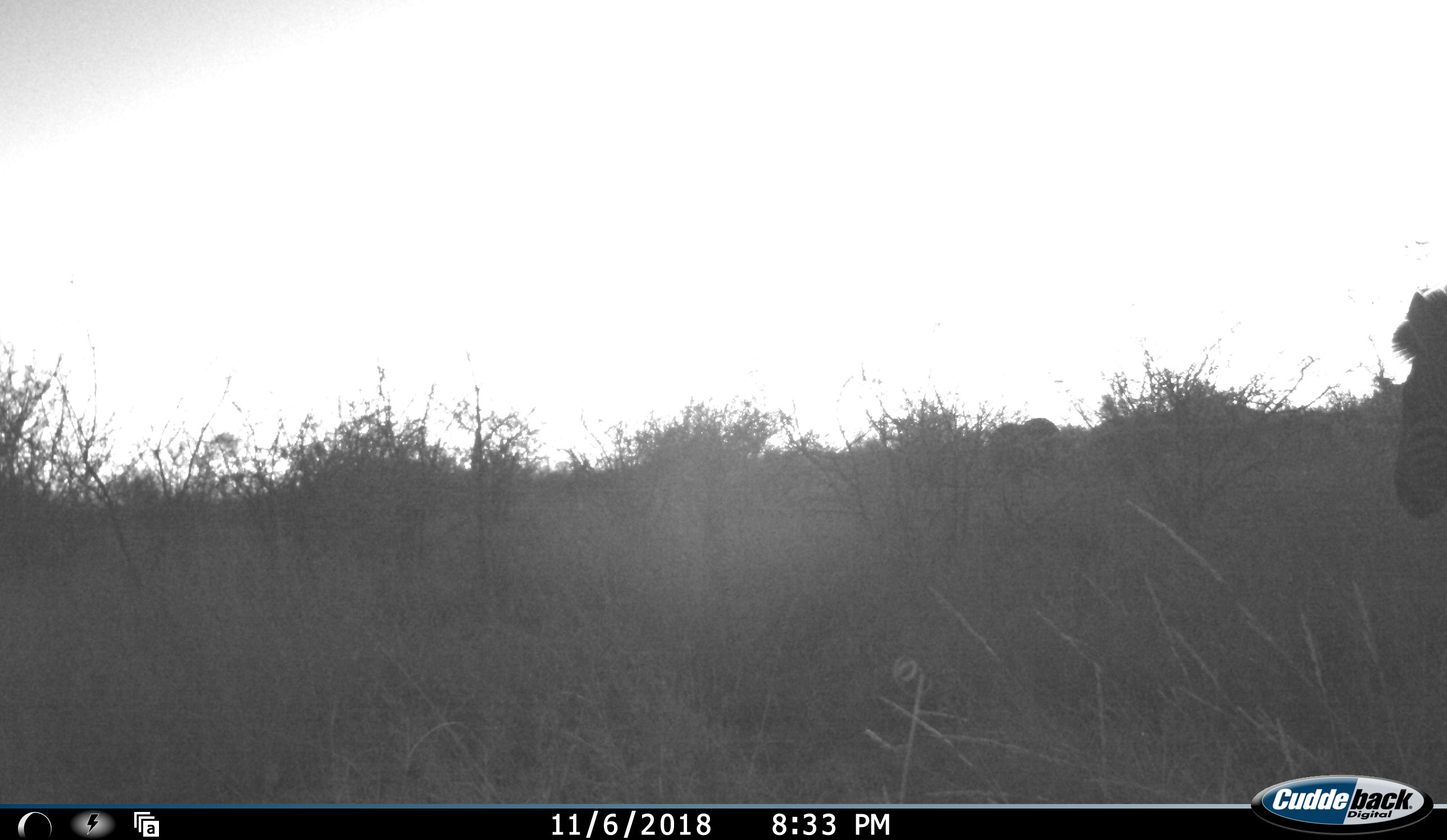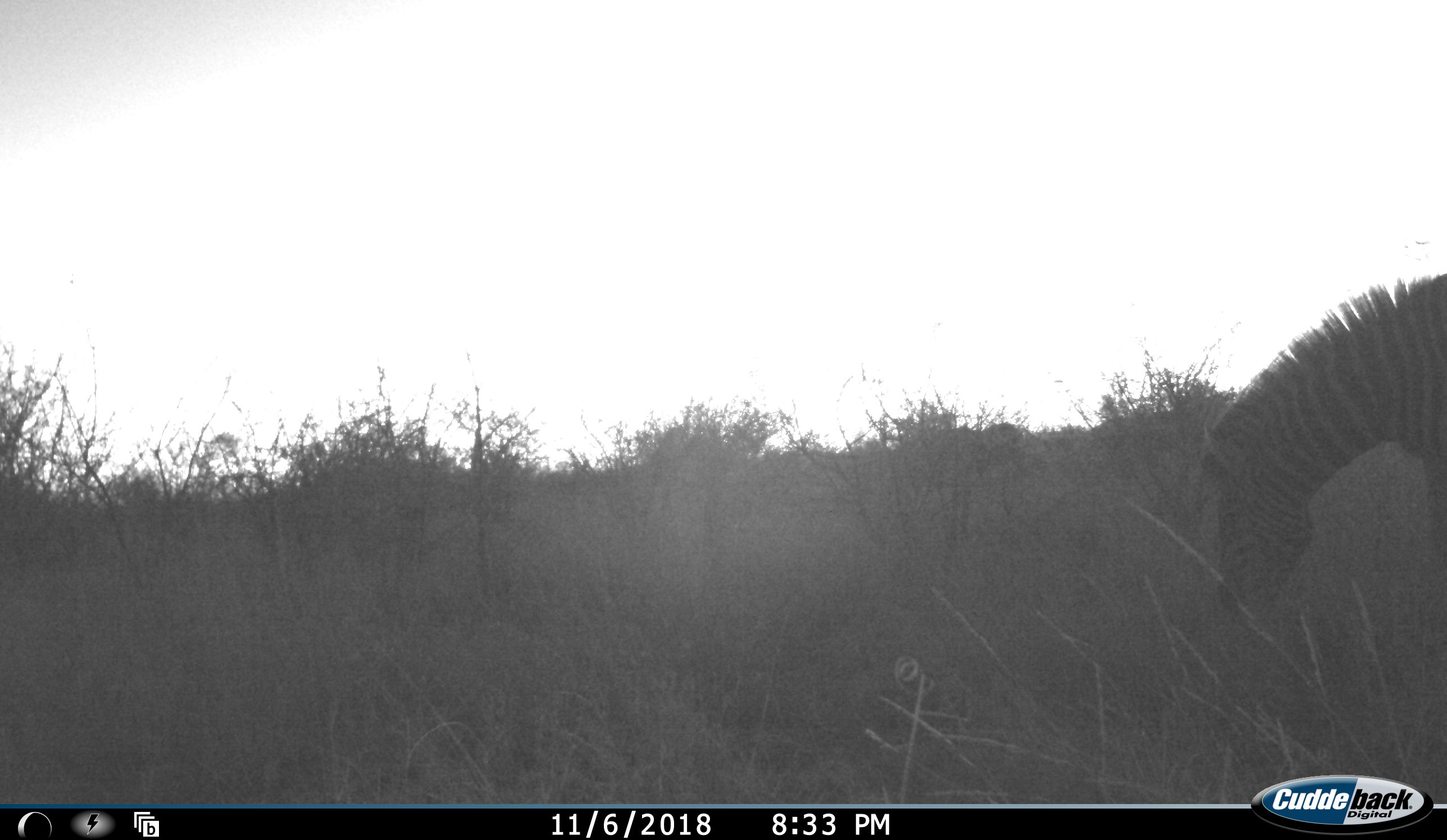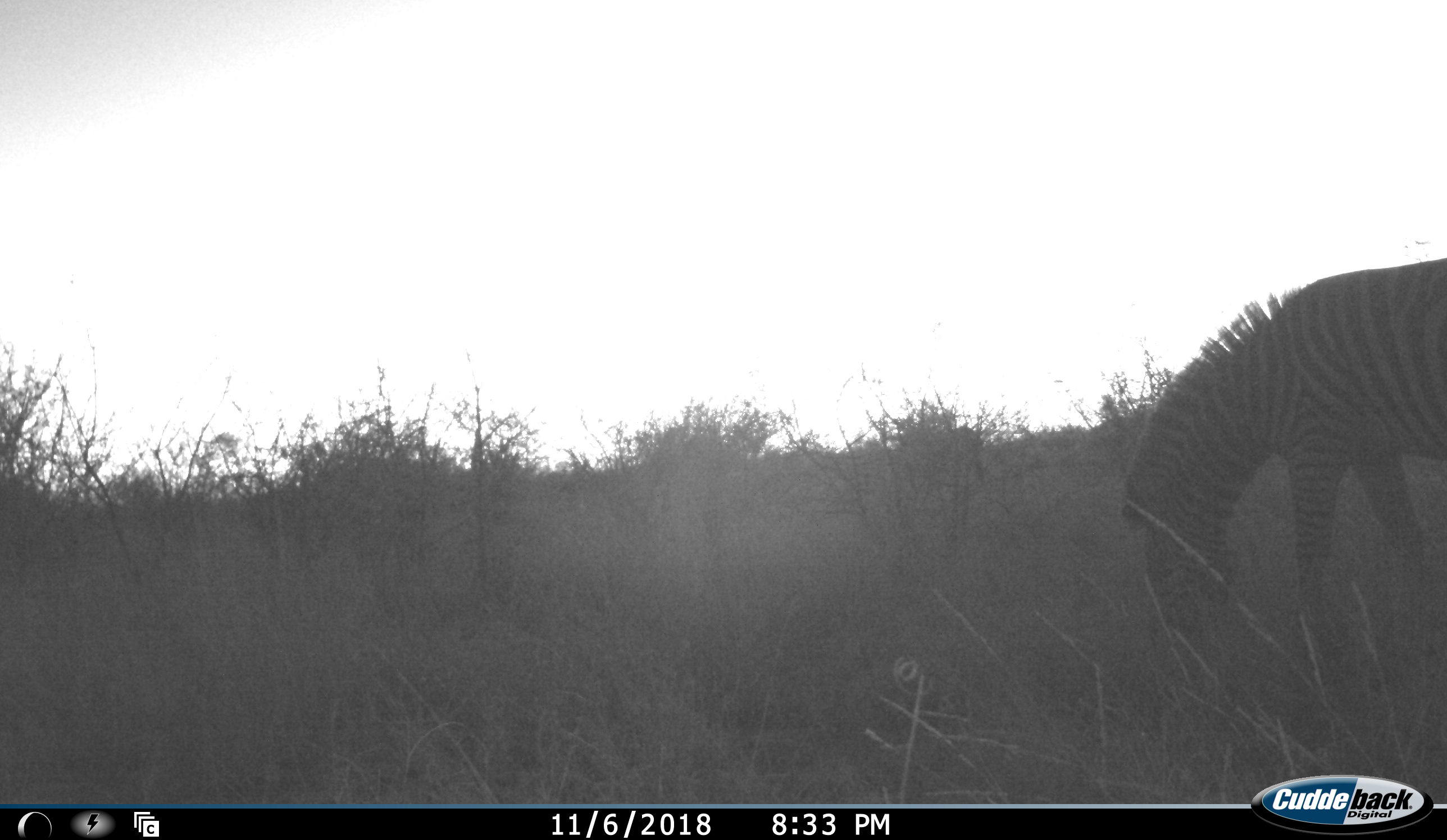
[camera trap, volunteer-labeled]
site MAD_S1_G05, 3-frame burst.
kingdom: Animalia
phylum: Chordata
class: Mammalia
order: Perissodactyla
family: Equidae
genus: Equus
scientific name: Equus quagga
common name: plains zebra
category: zebraplains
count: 2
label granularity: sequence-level